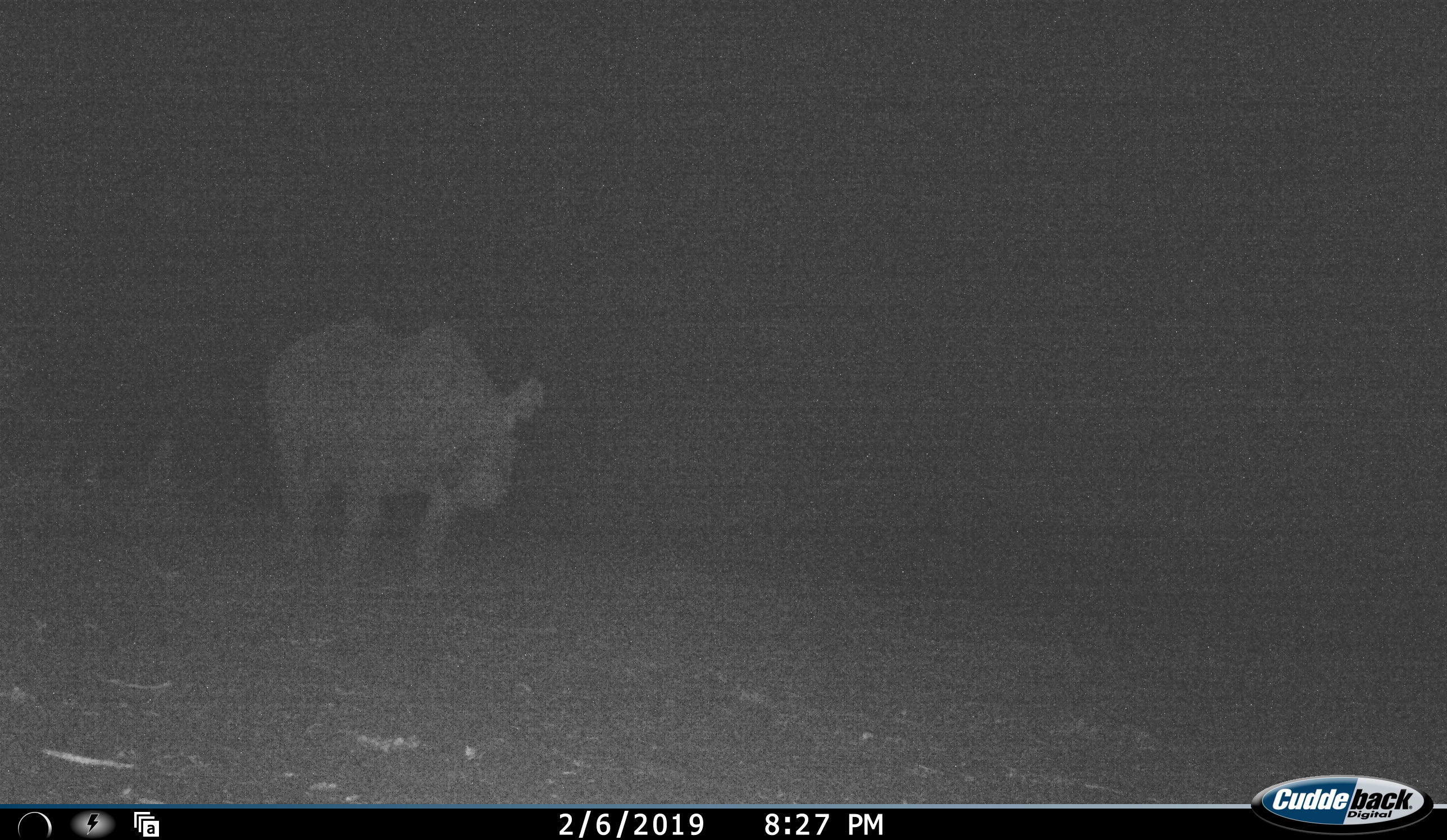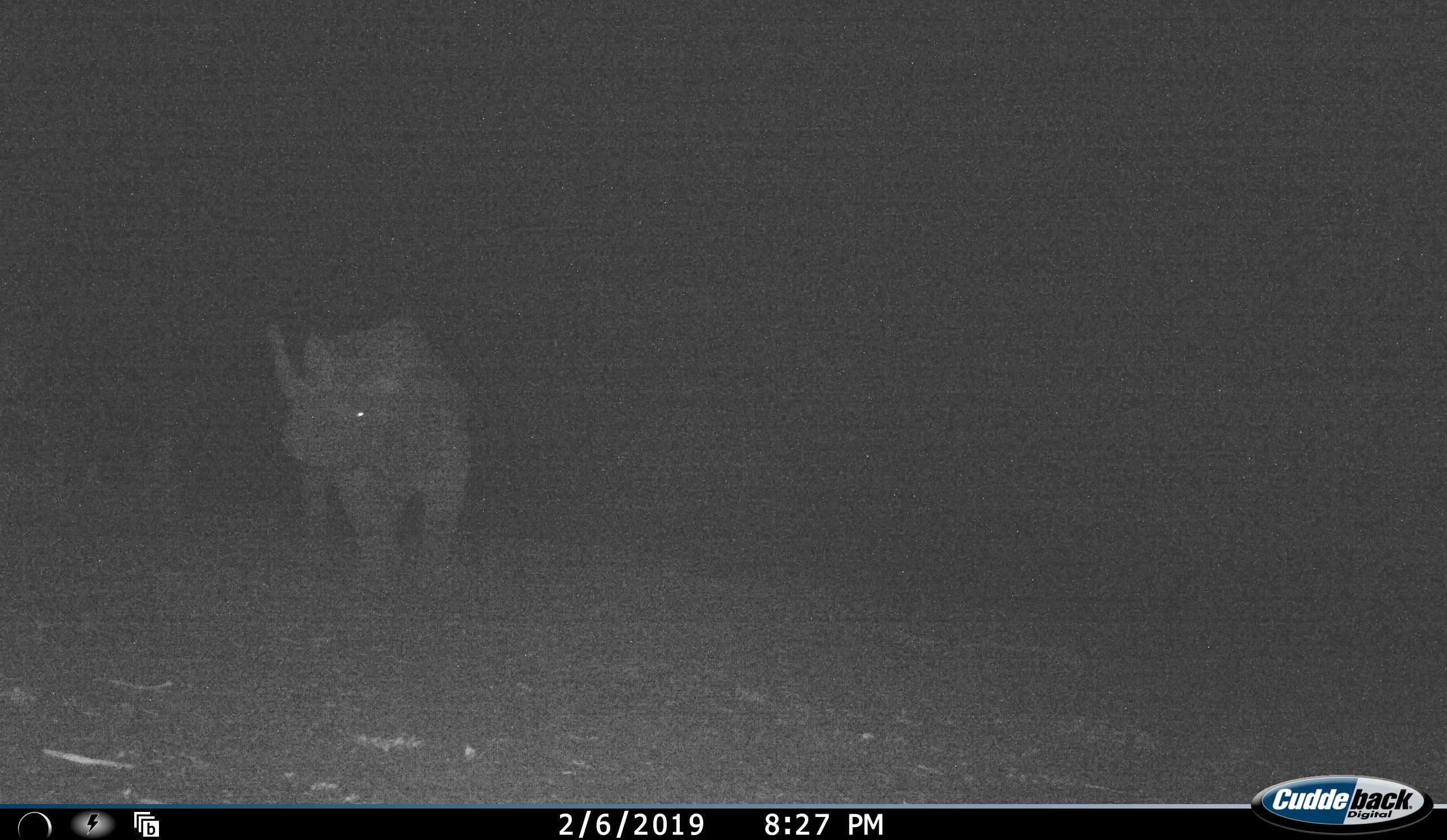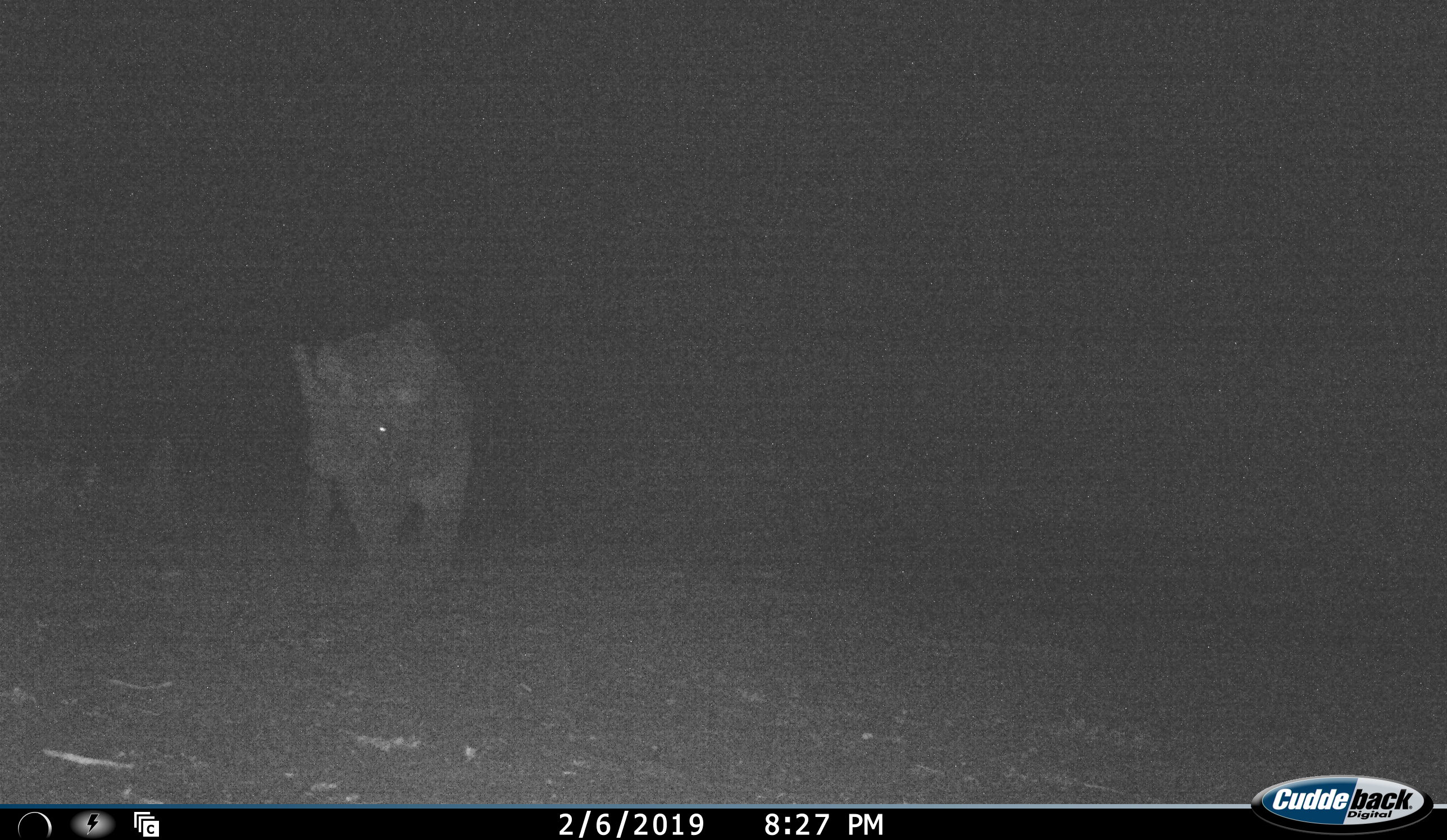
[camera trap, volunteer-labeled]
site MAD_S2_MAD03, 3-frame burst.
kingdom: Animalia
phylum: Chordata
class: Mammalia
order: Perissodactyla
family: Rhinocerotidae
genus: Diceros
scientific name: Diceros bicornis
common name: black rhinoceros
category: rhinocerosblack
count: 1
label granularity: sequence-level